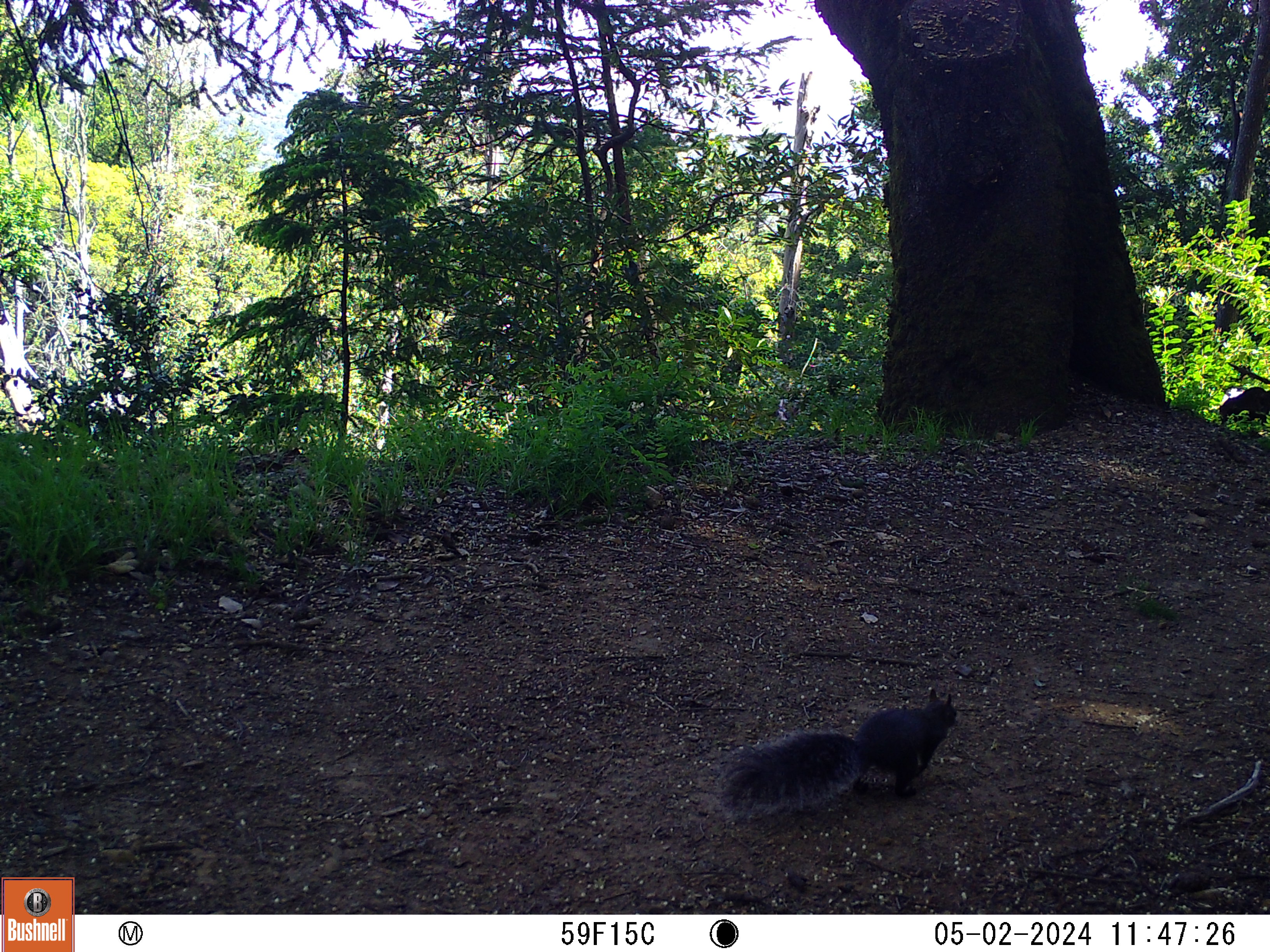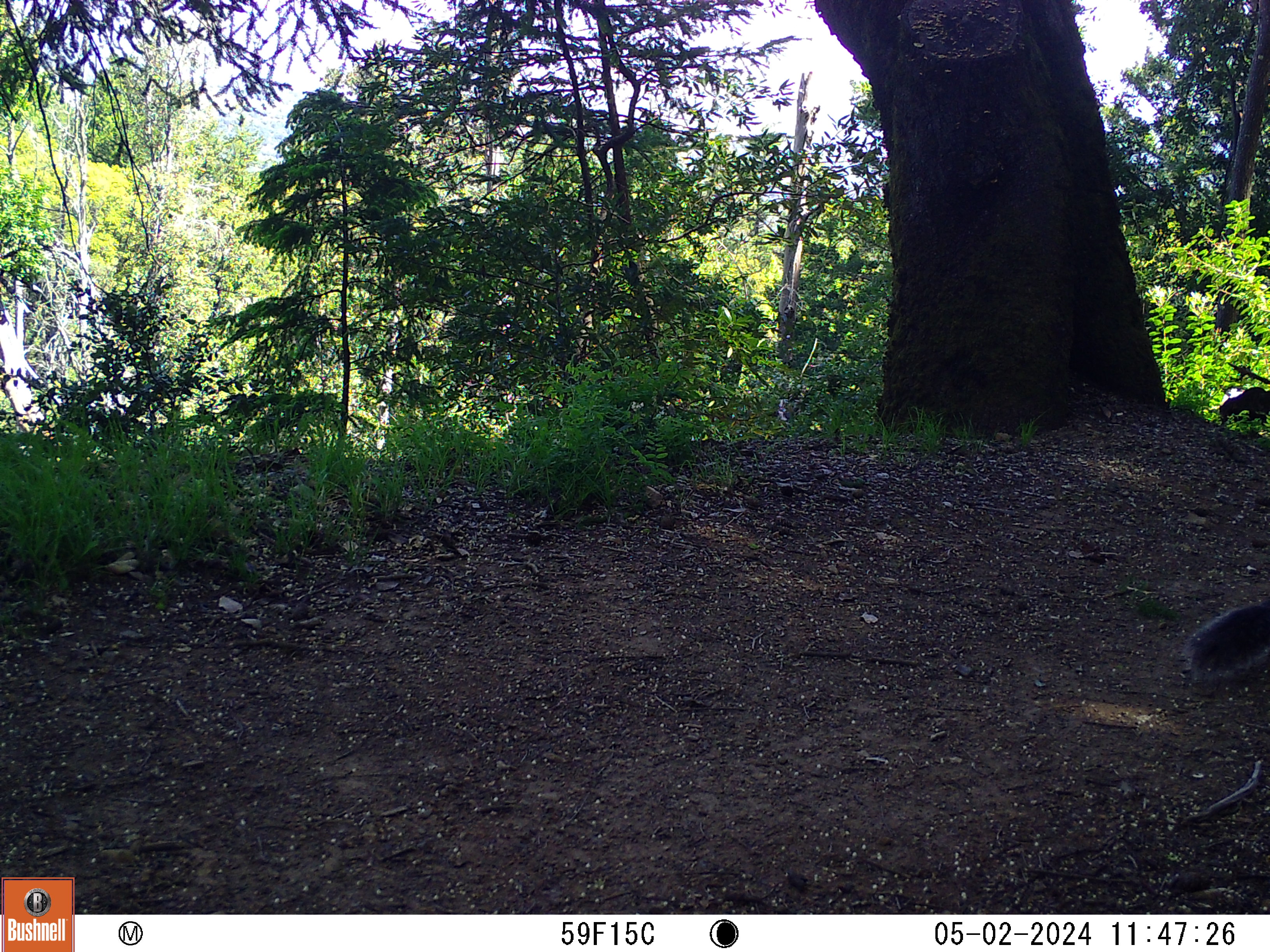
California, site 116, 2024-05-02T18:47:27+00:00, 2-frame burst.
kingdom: Animalia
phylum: Chordata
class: Mammalia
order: Rodentia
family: Sciuridae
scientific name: Sciuridae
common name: squirrel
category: unknown squirrel